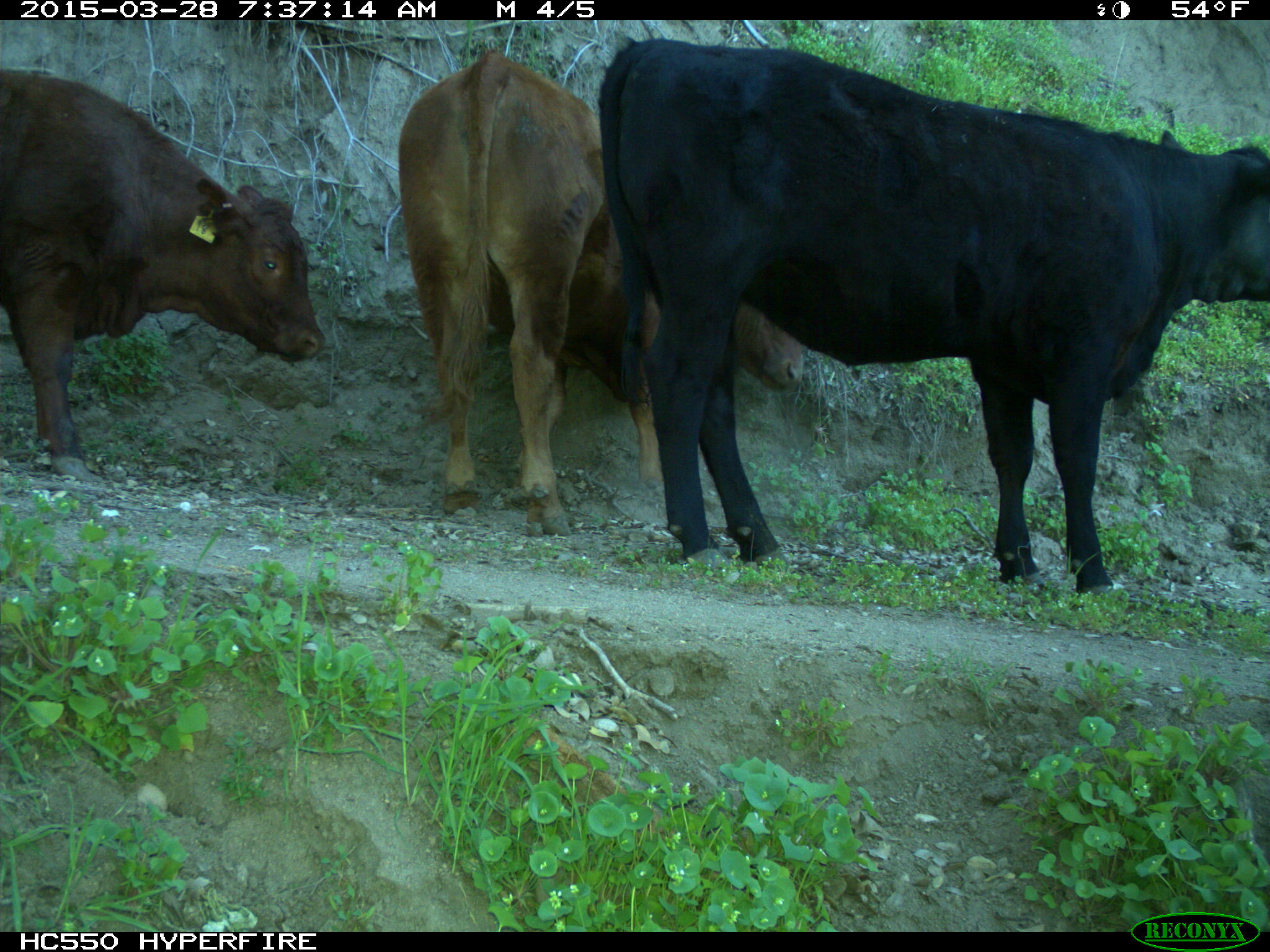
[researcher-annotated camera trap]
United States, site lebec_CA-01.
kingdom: Animalia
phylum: Chordata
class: Mammalia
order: Artiodactyla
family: Bovidae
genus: Bos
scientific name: Bos taurus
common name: domestic cow